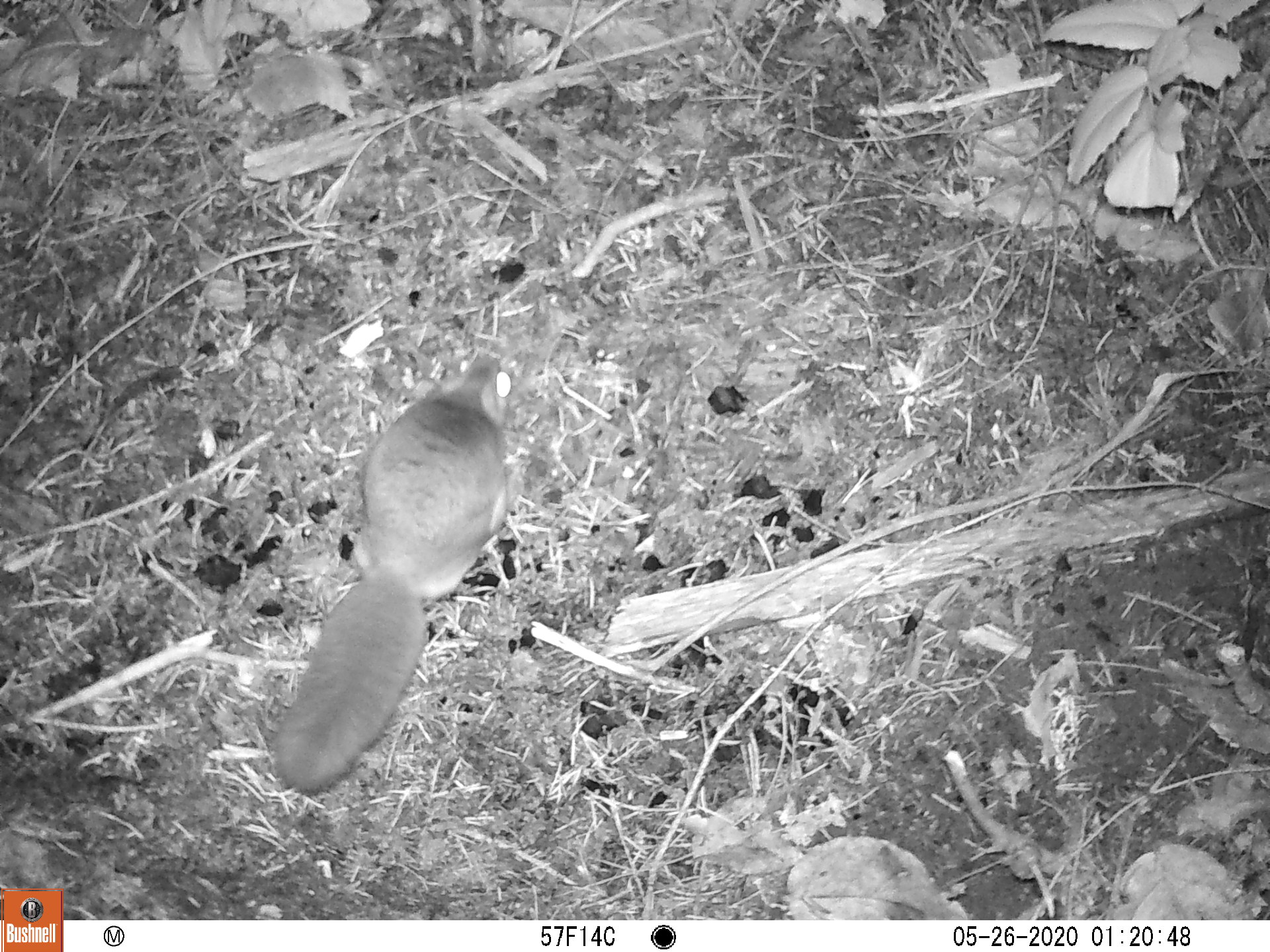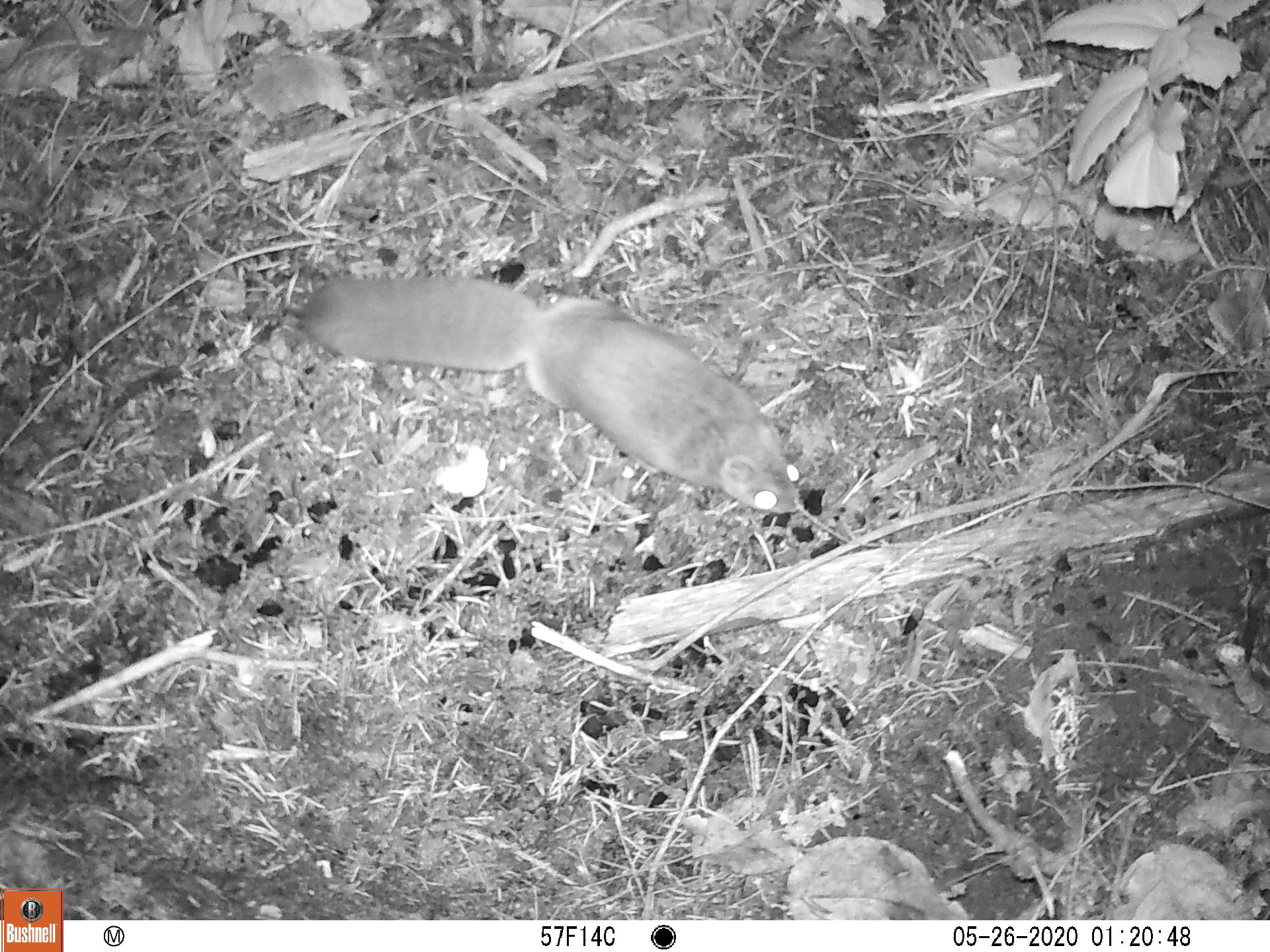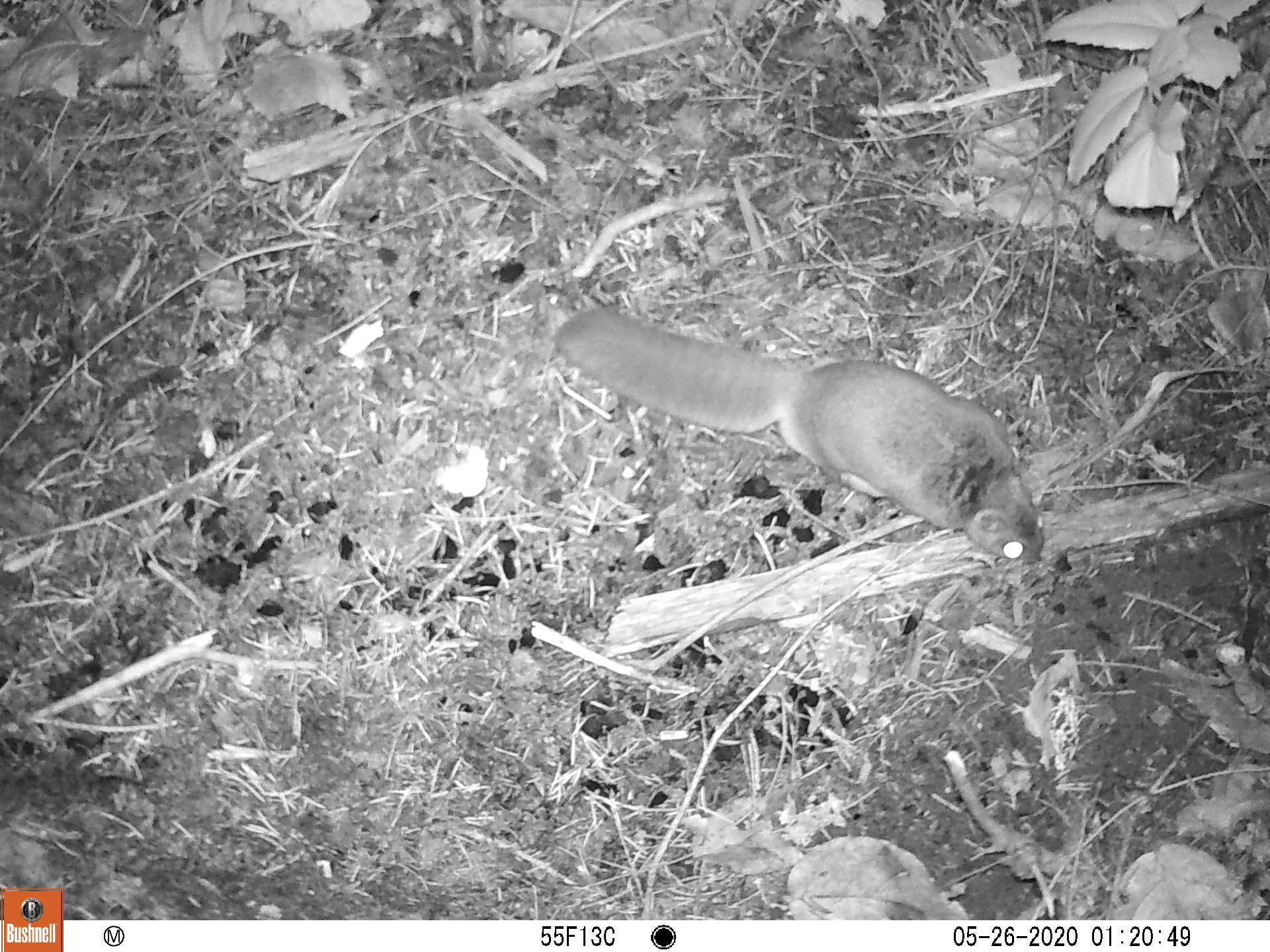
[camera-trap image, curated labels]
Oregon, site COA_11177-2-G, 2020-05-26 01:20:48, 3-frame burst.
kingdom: Animalia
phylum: Chordata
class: Mammalia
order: Rodentia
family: Sciuridae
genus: Glaucomys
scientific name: Glaucomys oregonensis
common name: humboldt's flying squirrel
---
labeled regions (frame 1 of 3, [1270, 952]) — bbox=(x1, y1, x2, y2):
humboldt's flying squirrel: bbox=(258, 332, 532, 802)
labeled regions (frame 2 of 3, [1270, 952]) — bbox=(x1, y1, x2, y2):
humboldt's flying squirrel: bbox=(290, 267, 819, 525)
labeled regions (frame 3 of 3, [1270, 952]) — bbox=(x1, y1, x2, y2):
humboldt's flying squirrel: bbox=(542, 298, 1052, 580)